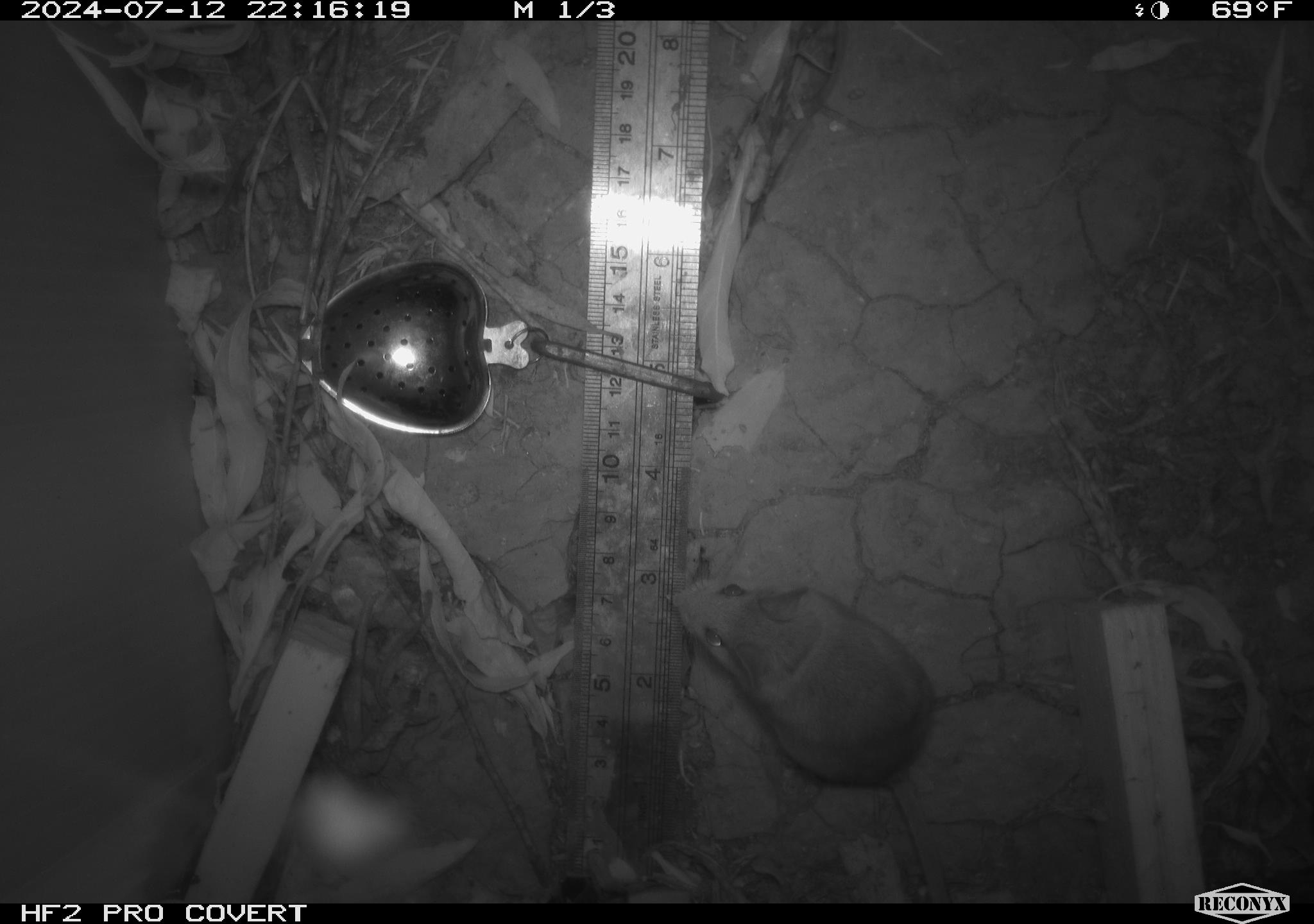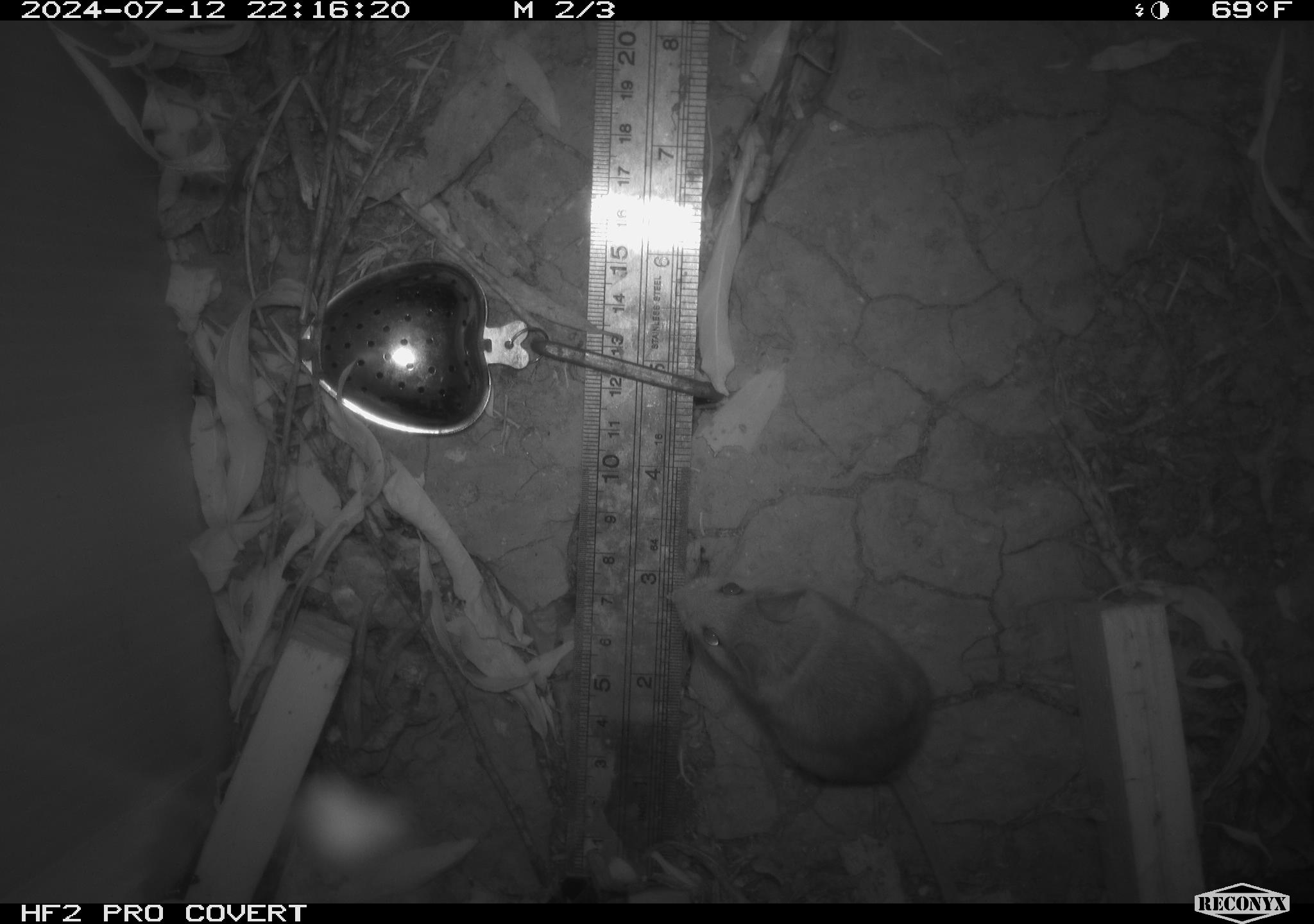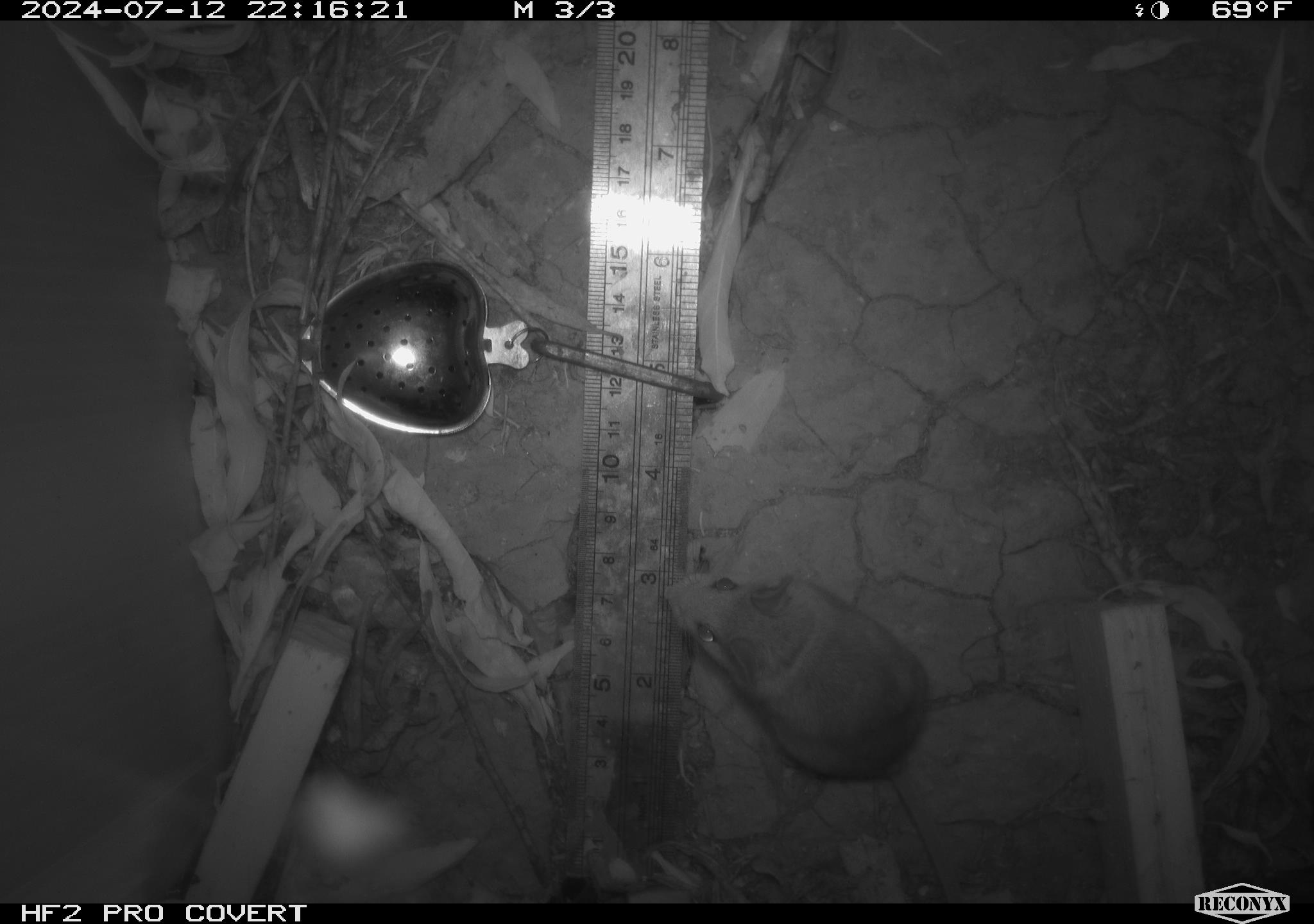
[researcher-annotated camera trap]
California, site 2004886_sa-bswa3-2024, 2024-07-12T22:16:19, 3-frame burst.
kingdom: Animalia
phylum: Chordata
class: Mammalia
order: Rodentia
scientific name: Rodentia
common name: mouse species